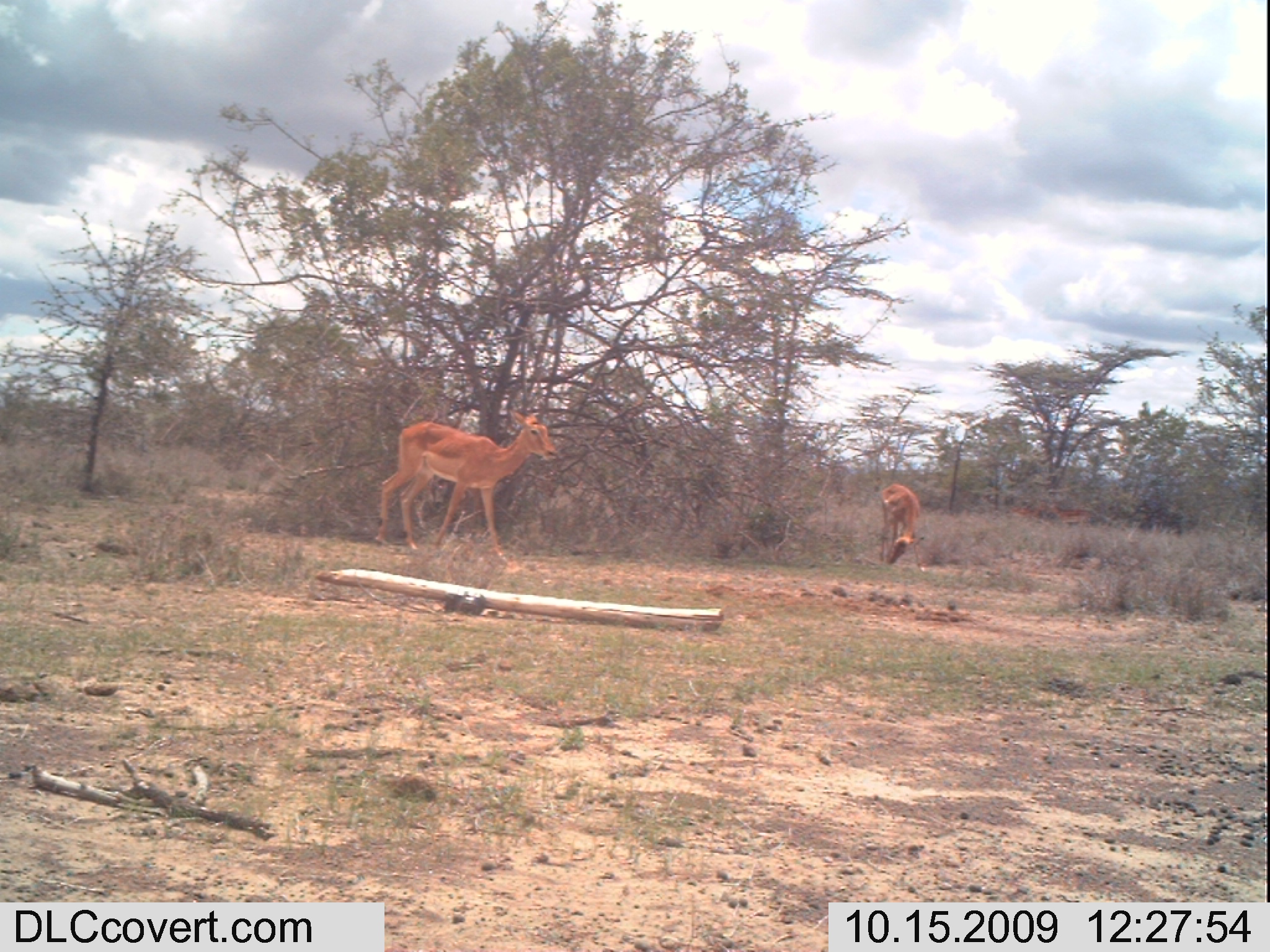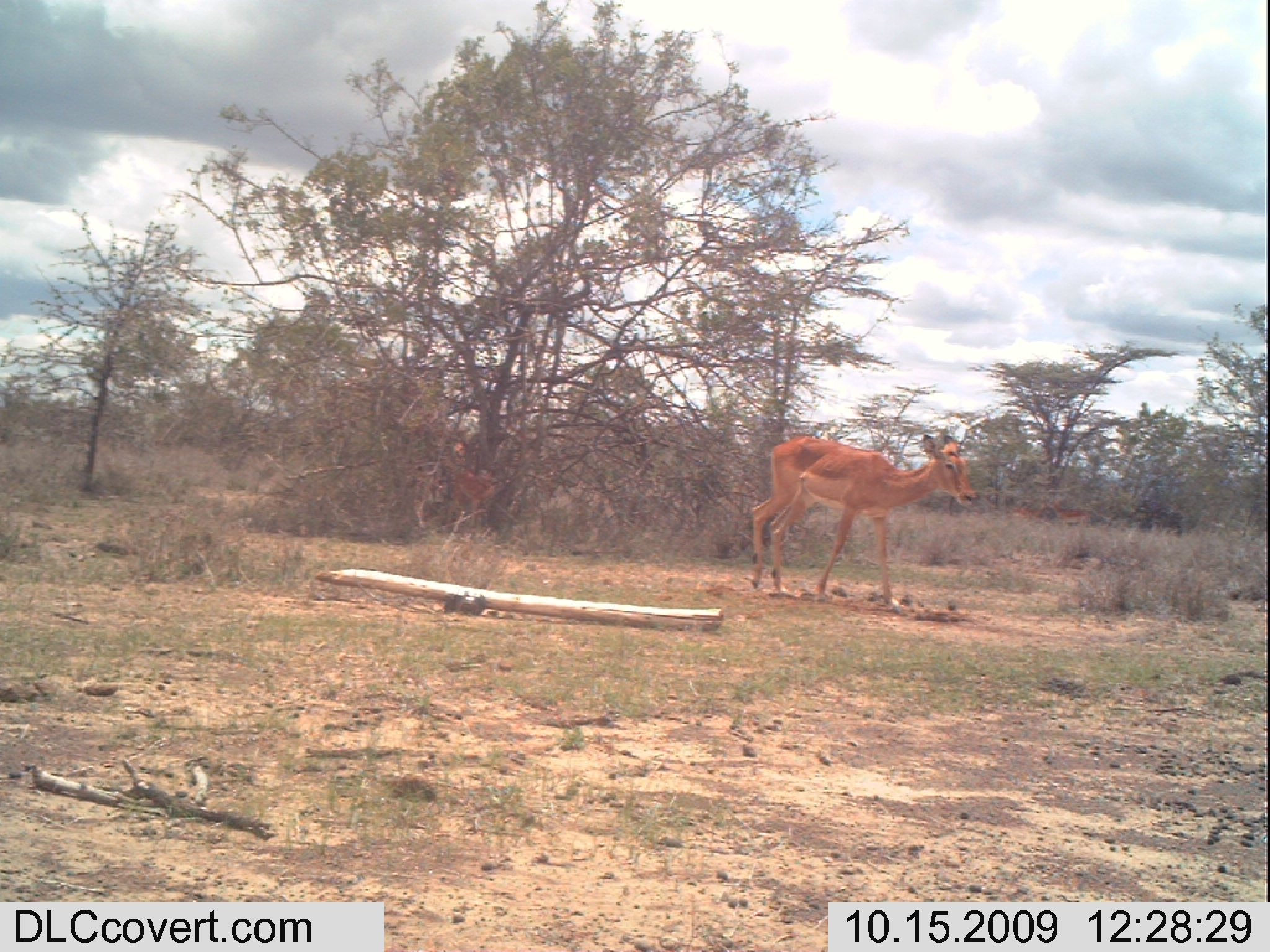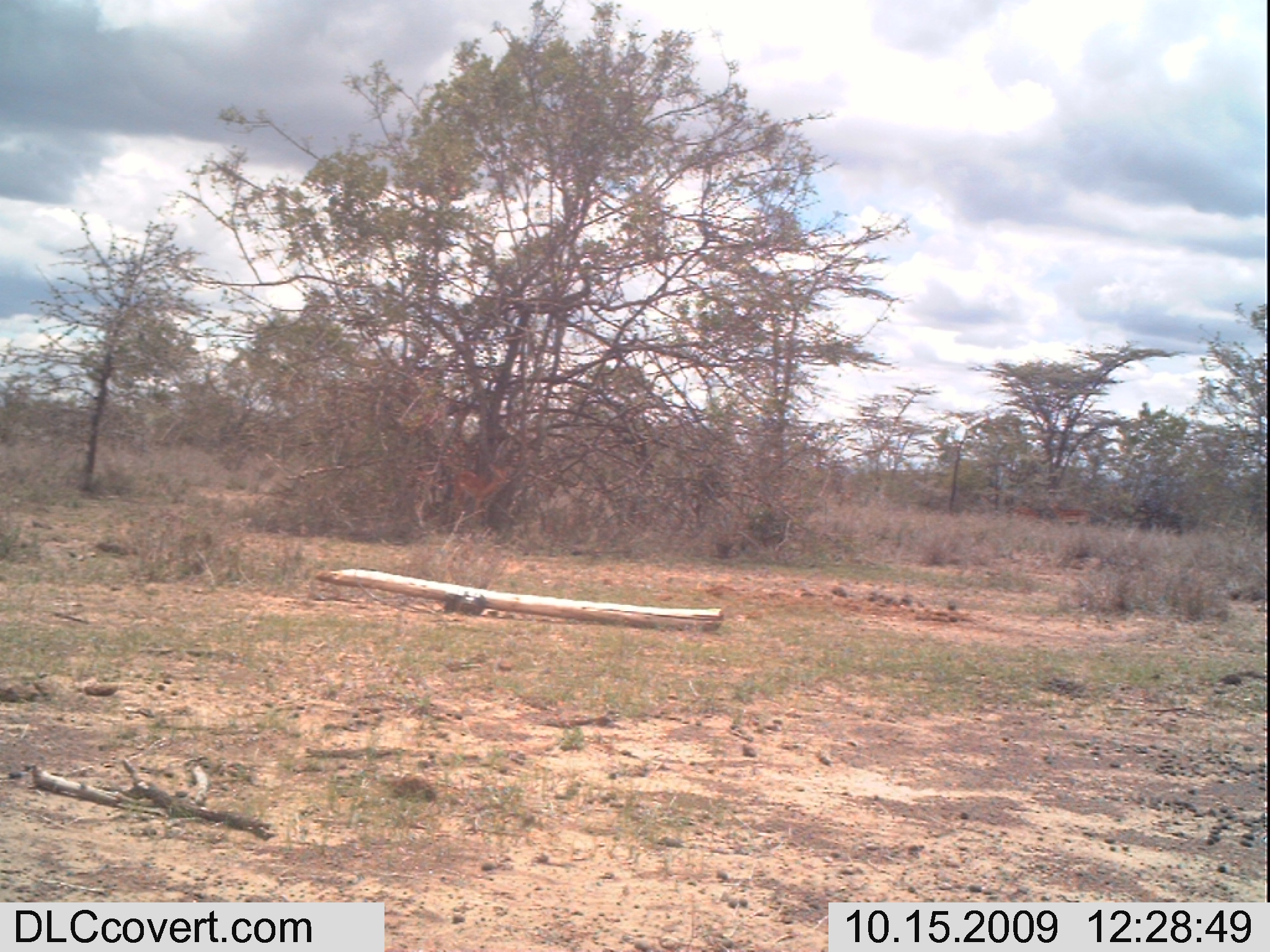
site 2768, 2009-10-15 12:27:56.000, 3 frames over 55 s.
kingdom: Animalia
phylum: Chordata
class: Mammalia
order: Artiodactyla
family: Bovidae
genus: Aepyceros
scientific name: Aepyceros melampus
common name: impala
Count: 4.